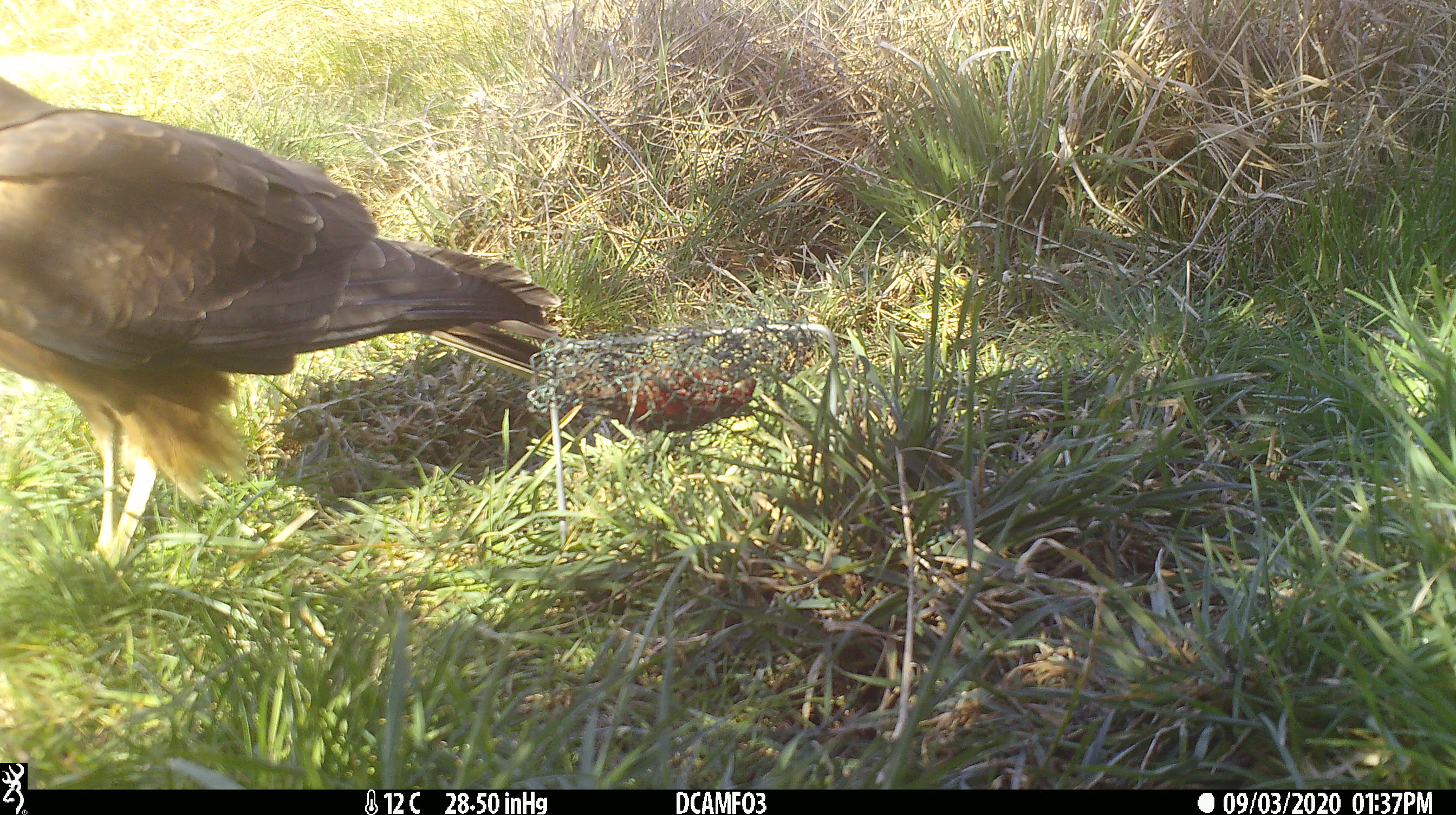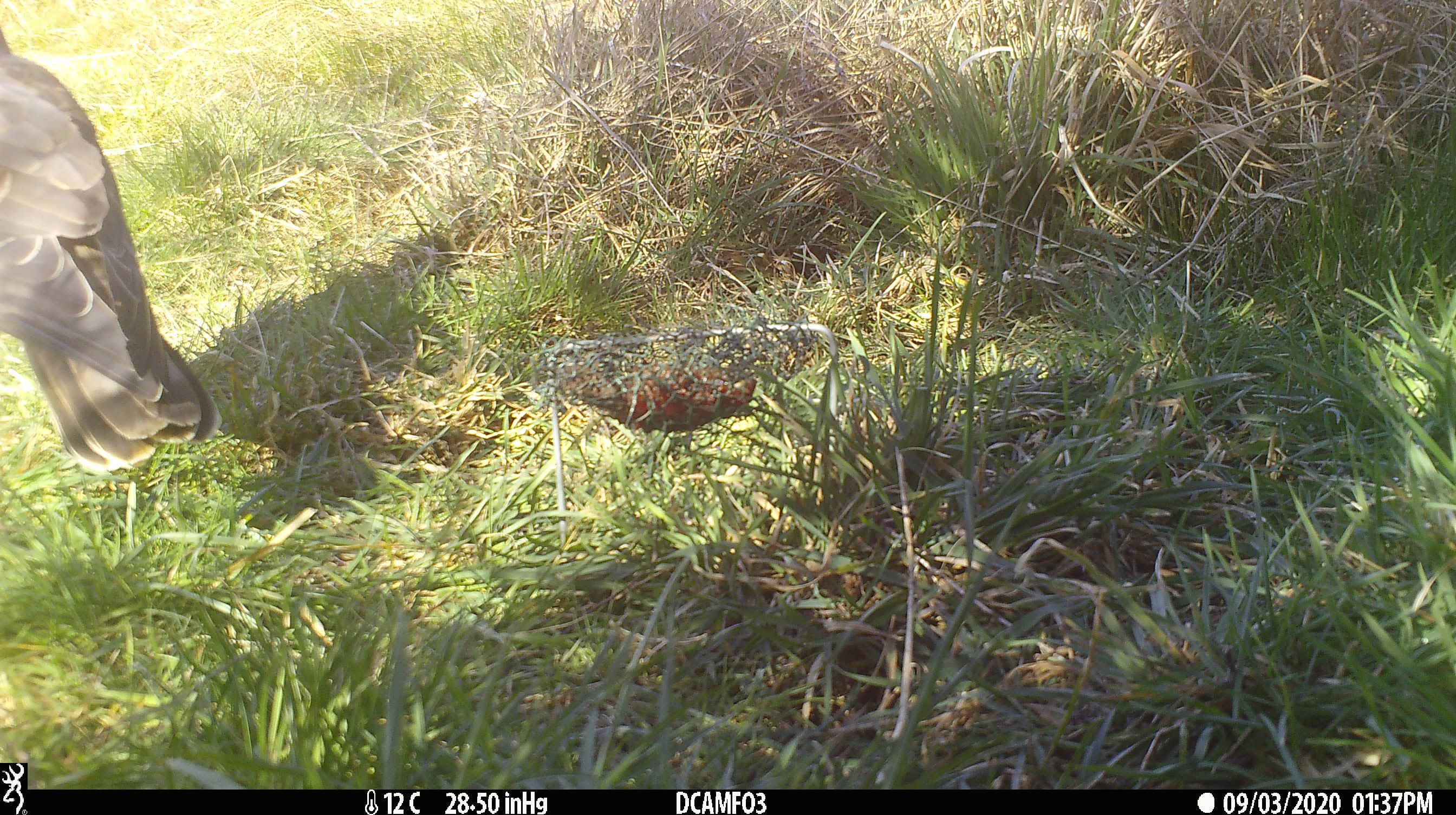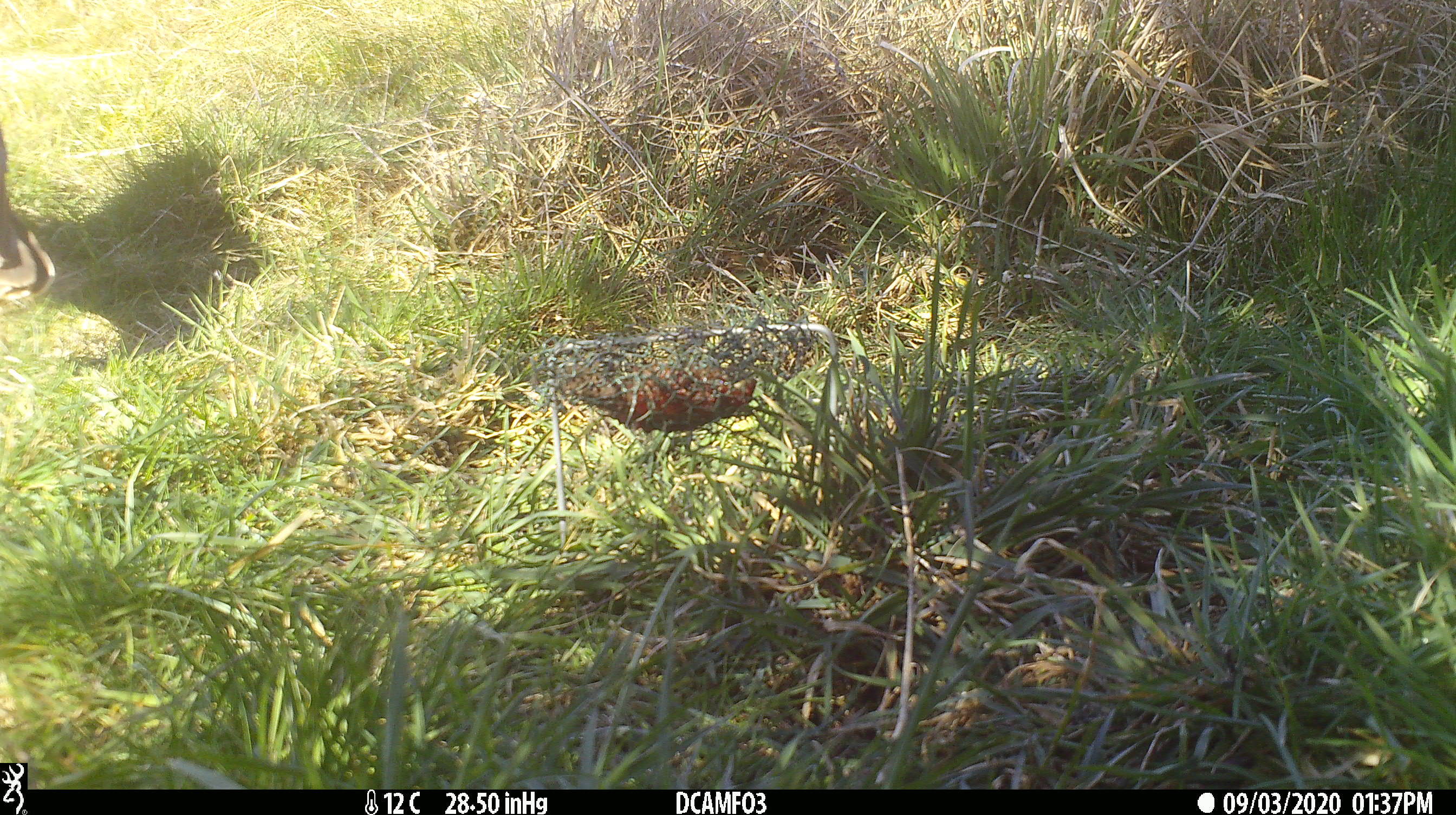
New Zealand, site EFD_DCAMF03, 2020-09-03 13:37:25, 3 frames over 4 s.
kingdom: Animalia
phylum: Chordata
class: Aves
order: Accipitriformes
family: Accipitridae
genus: Circus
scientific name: Circus approximans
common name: swamp harrier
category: harrier